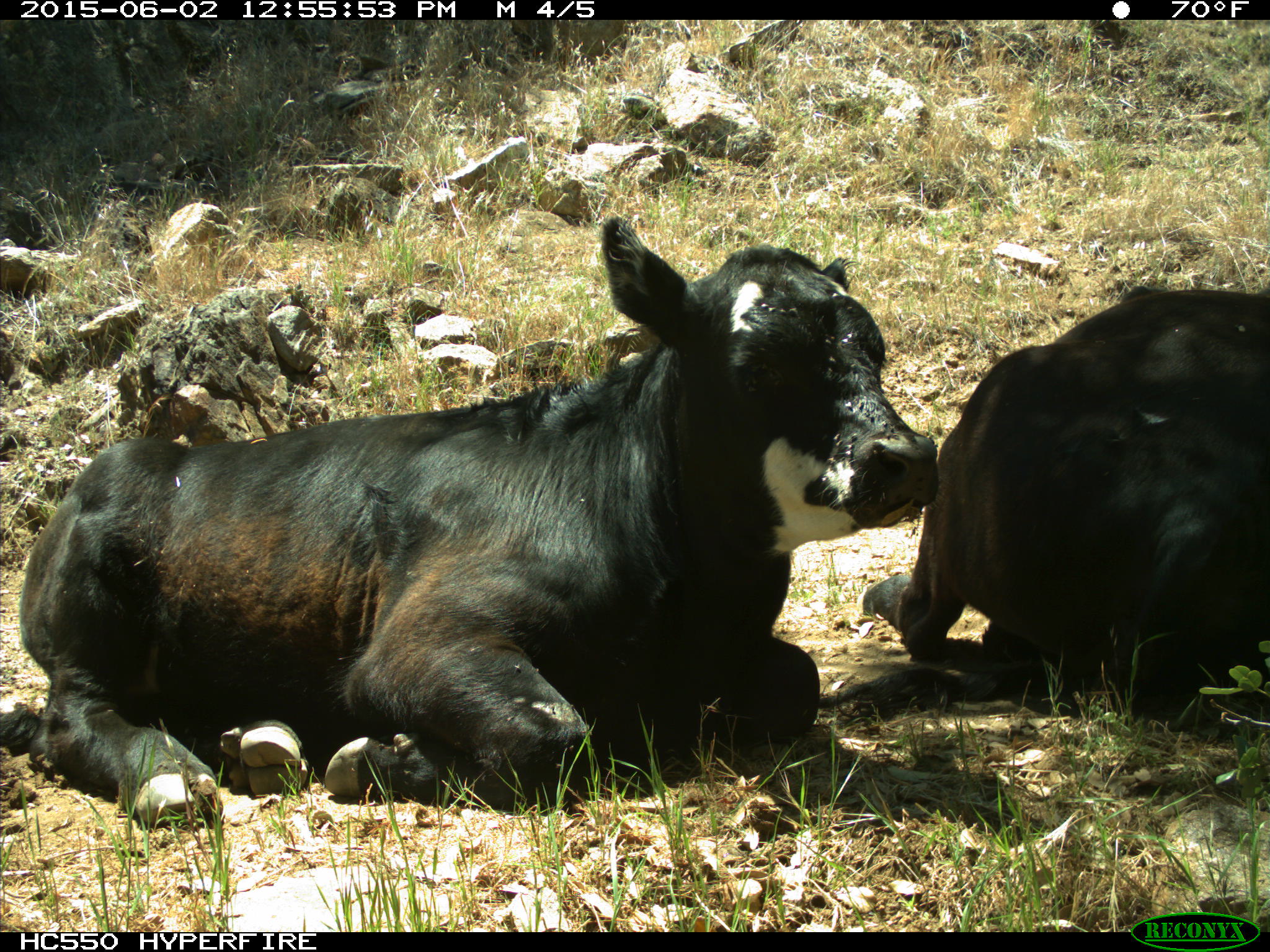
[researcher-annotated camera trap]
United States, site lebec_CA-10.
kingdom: Animalia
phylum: Chordata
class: Mammalia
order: Artiodactyla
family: Bovidae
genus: Bos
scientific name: Bos taurus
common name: domestic cow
Bos taurus (domestic cow).